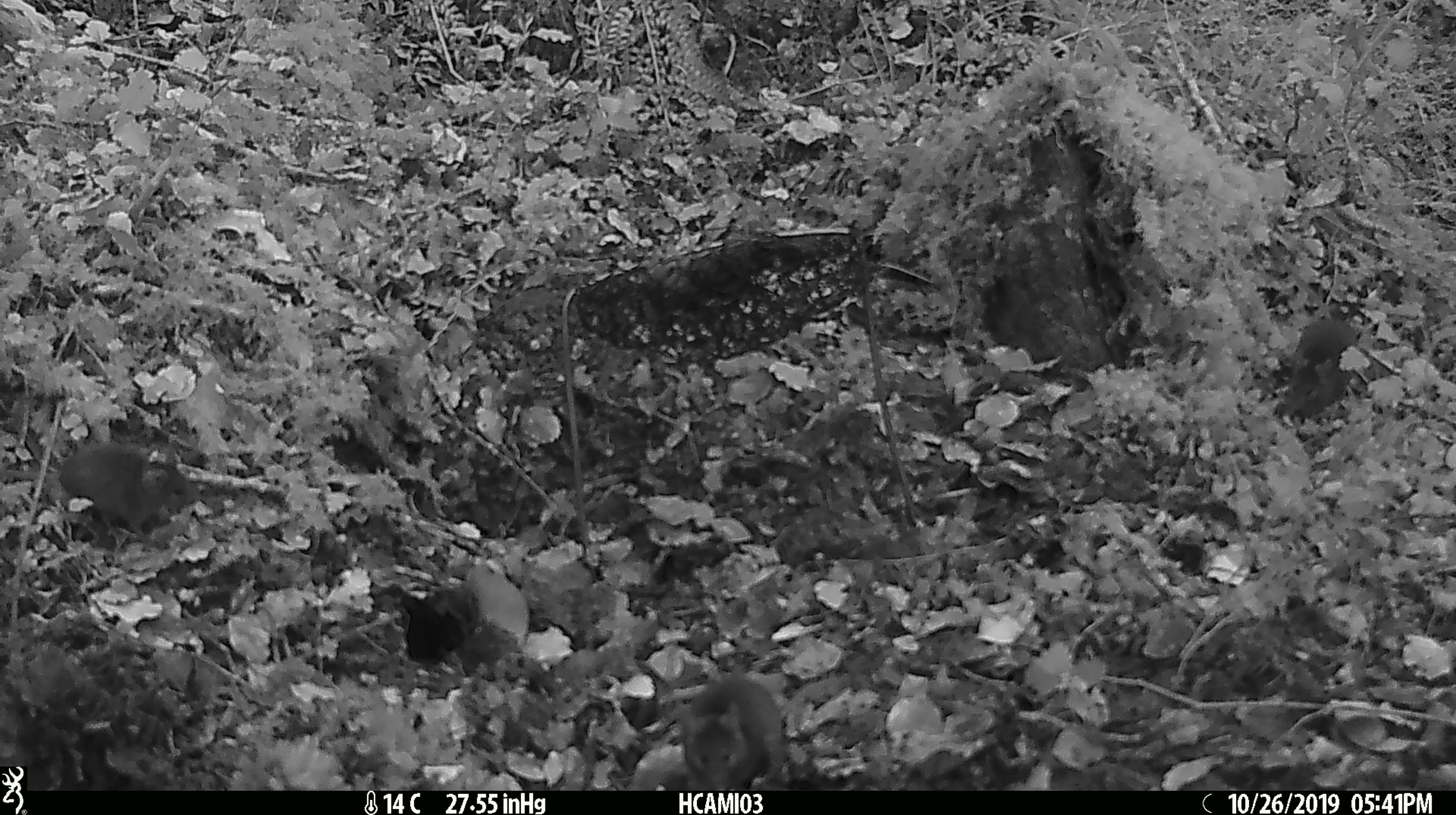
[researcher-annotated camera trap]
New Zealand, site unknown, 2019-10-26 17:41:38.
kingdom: Animalia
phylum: Chordata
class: Mammalia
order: Rodentia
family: Muridae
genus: Mus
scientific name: Mus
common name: mouse